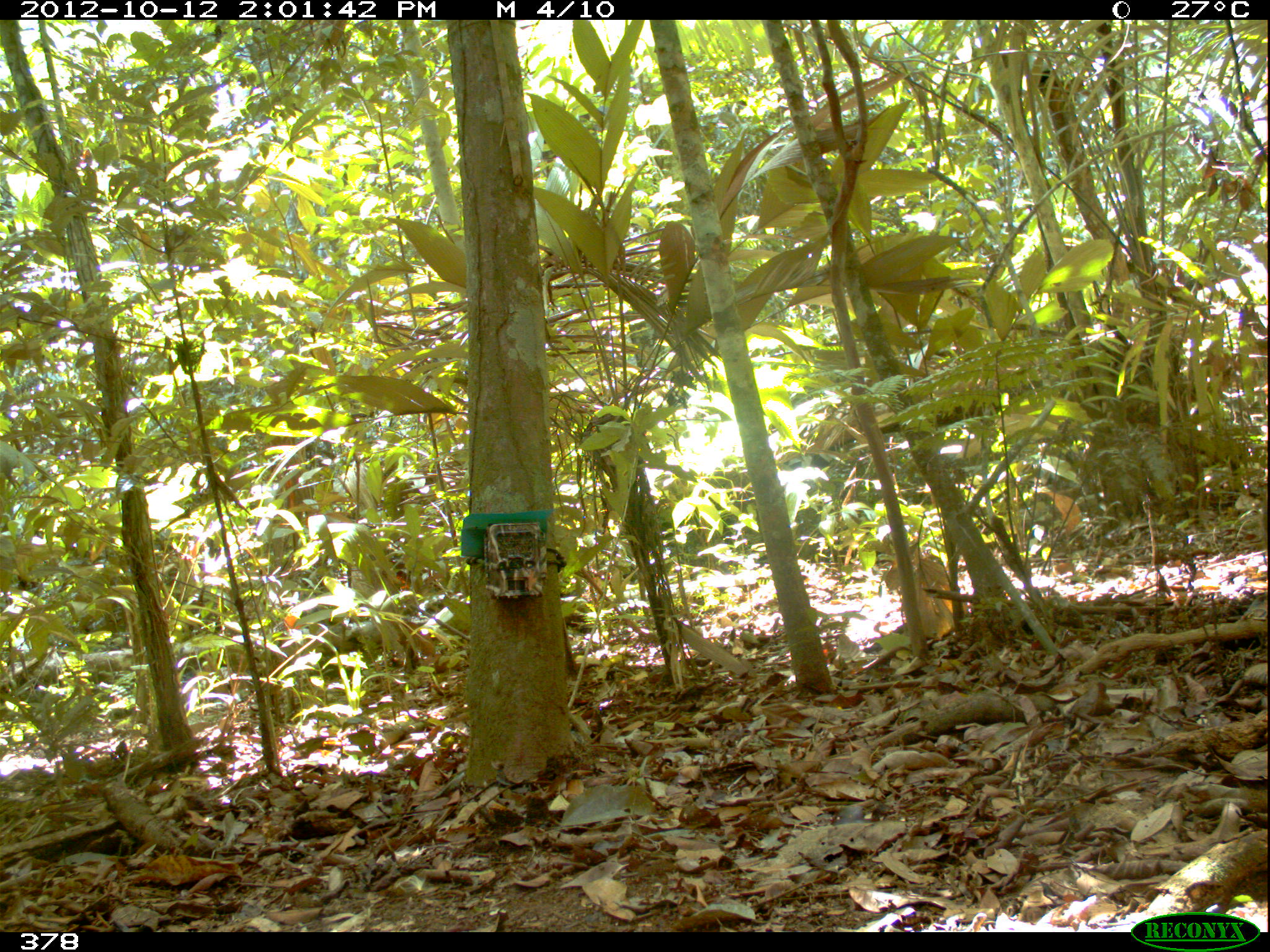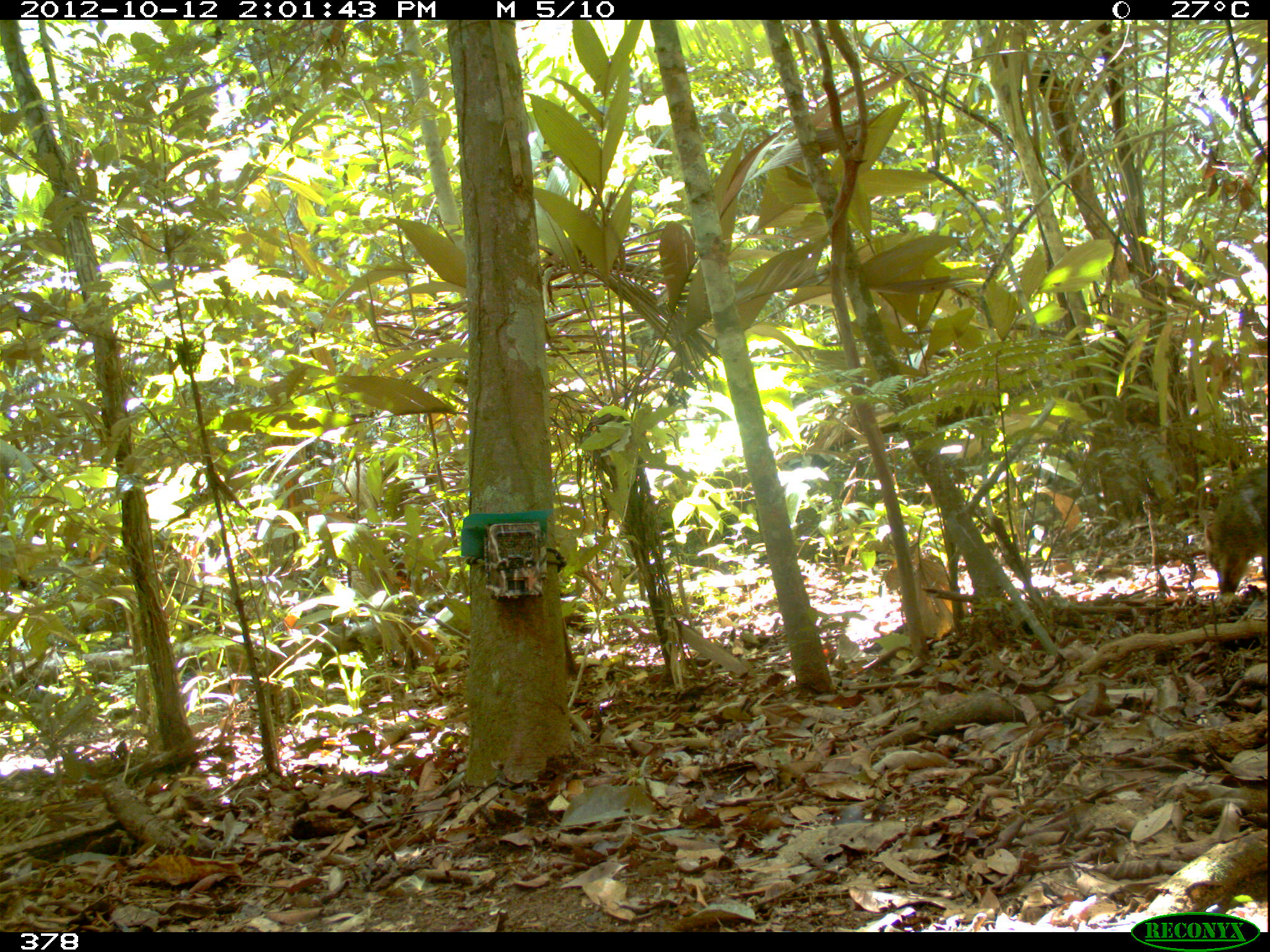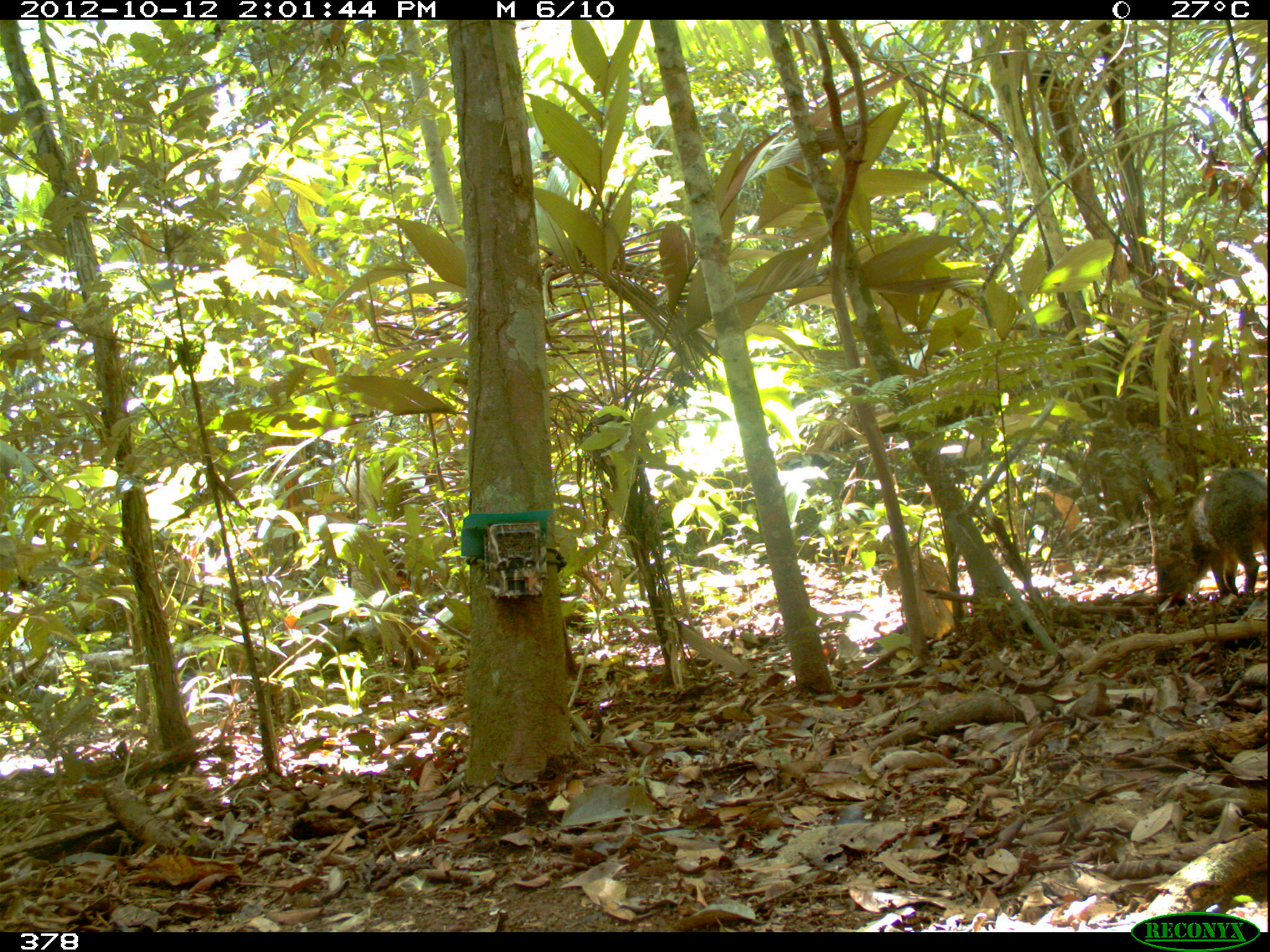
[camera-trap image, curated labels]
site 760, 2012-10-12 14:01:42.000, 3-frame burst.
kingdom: Animalia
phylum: Chordata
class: Mammalia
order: Artiodactyla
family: Tayassuidae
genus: Tayassu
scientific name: Tayassu pecari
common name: white-lipped peccary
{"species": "Tayassu pecari (white-lipped peccary)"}